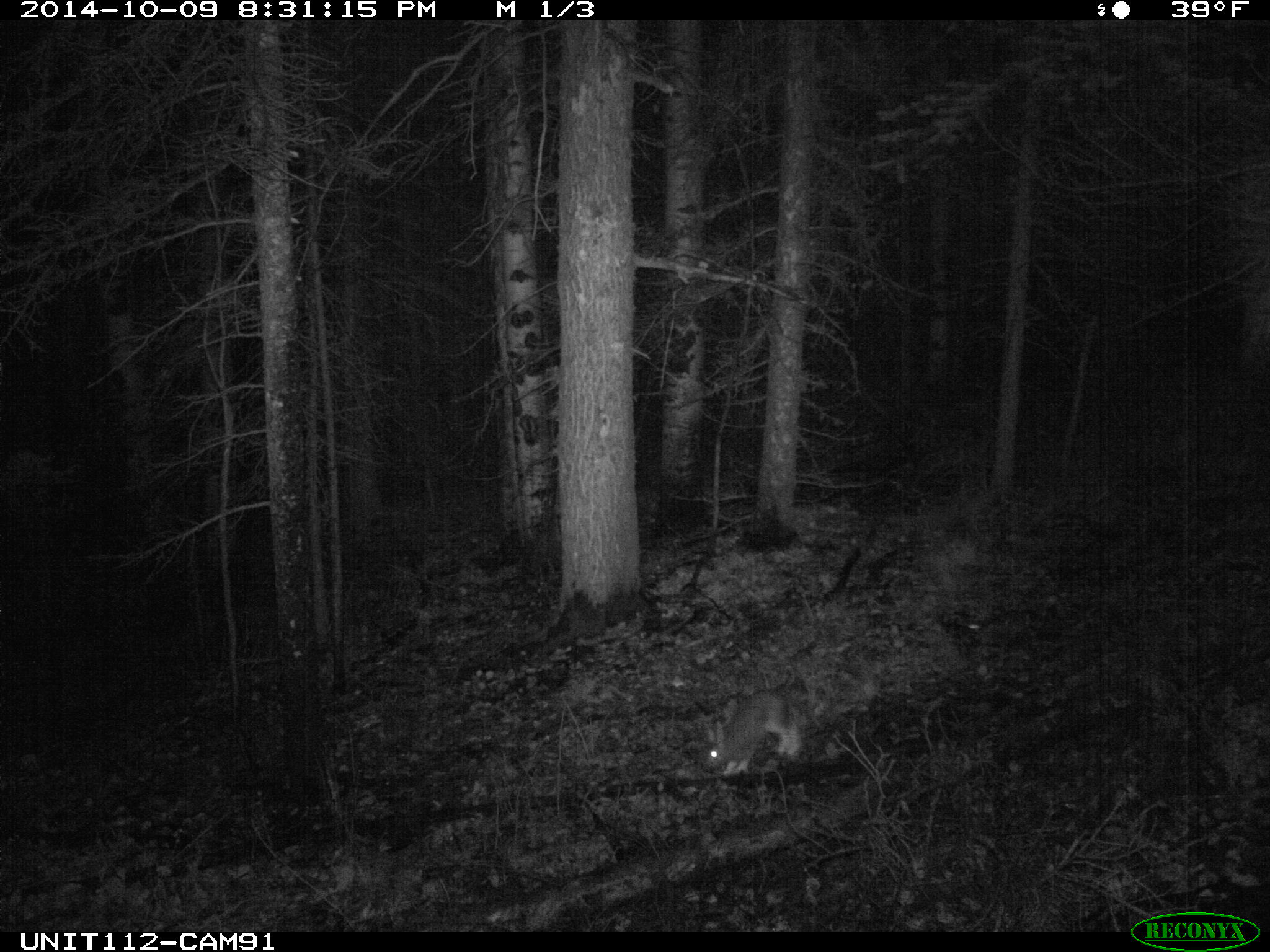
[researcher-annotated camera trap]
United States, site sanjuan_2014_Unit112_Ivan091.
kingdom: Animalia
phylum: Chordata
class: Mammalia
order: Lagomorpha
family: Leporidae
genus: Lepus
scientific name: Lepus americanus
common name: snowshoe hare